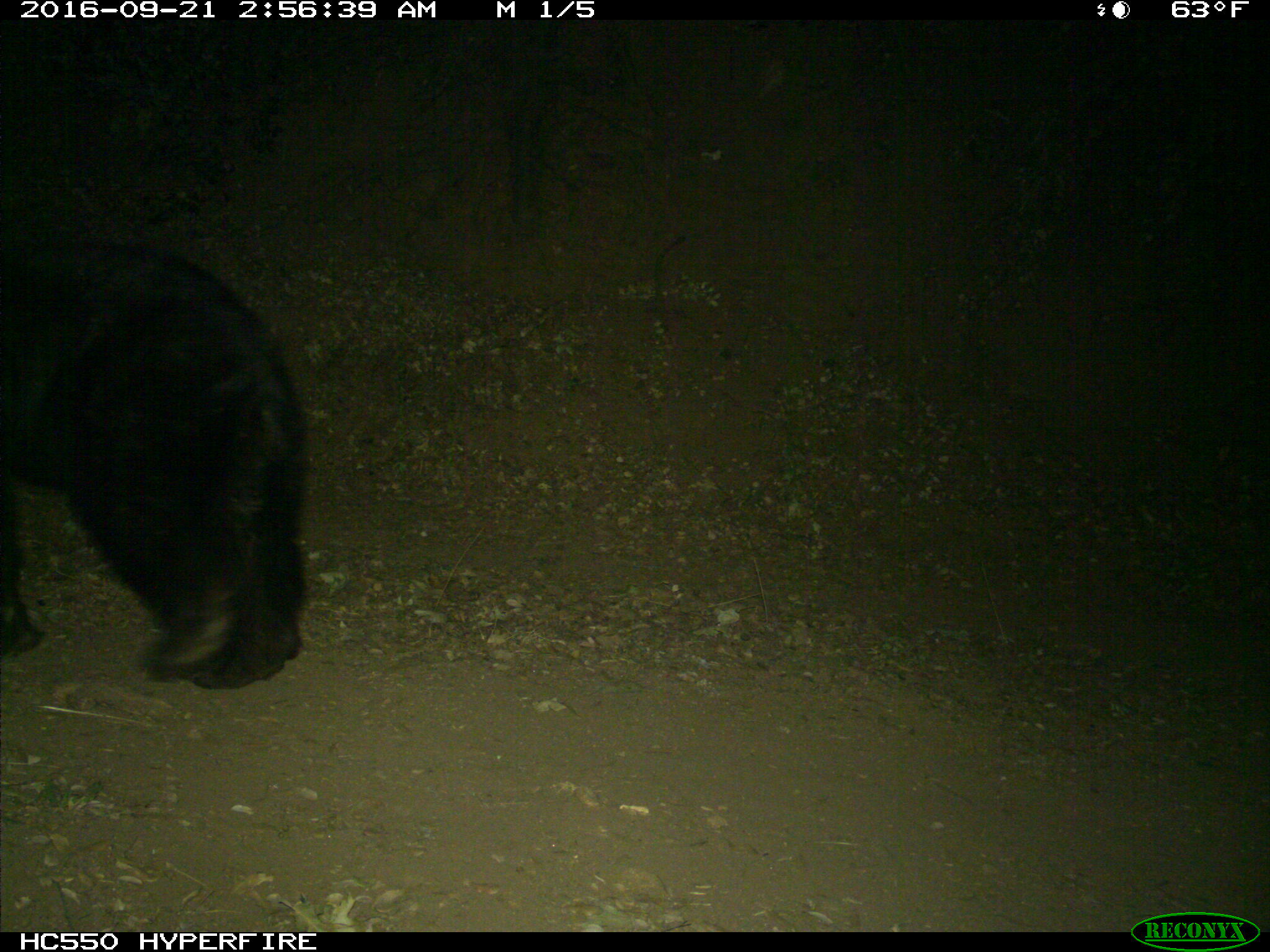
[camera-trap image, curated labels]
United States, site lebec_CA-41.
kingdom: Animalia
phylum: Chordata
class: Mammalia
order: Carnivora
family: Ursidae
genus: Ursus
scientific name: Ursus americanus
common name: american black bear